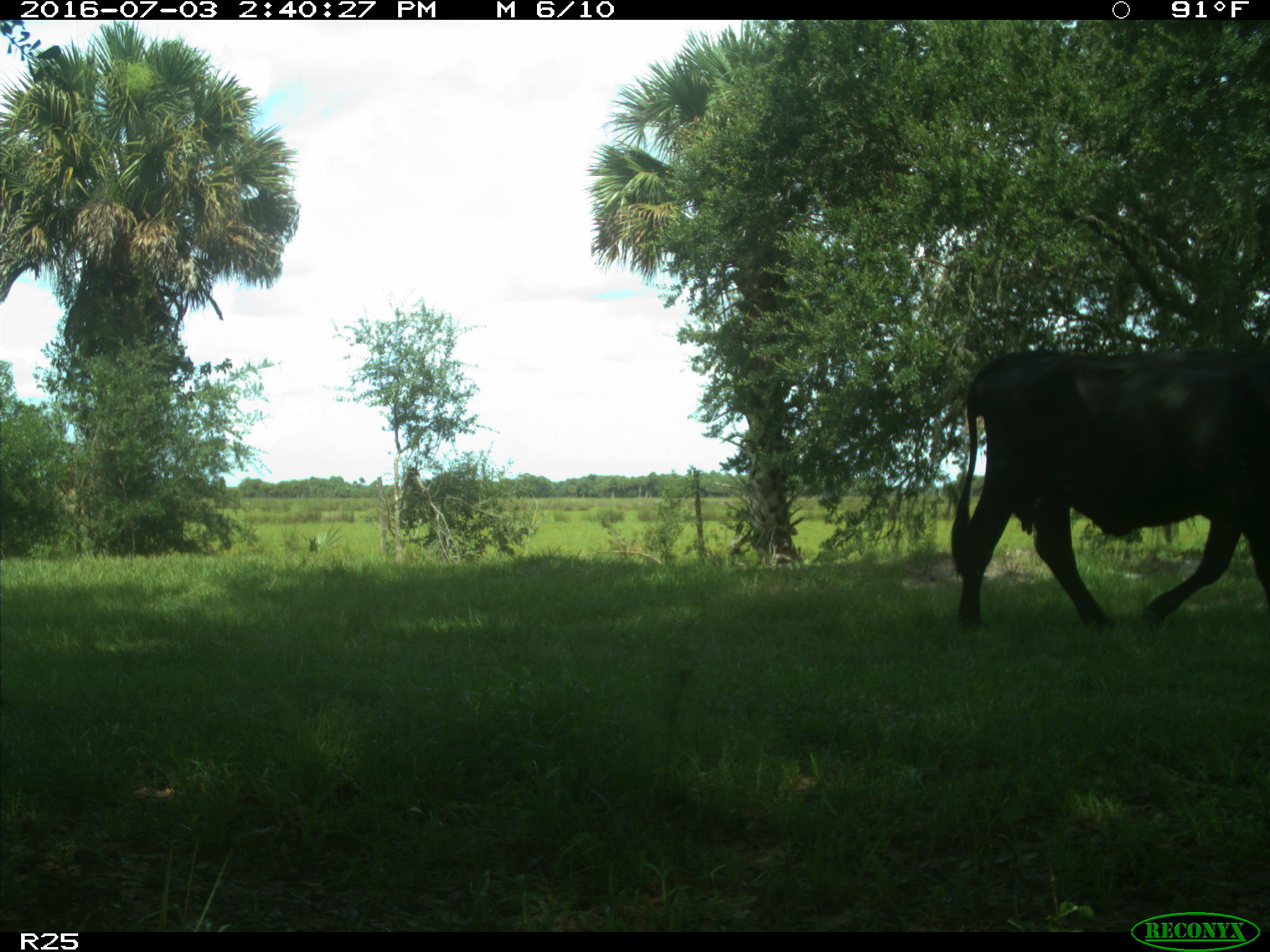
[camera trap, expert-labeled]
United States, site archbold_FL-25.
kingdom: Animalia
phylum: Chordata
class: Mammalia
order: Artiodactyla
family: Bovidae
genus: Bos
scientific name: Bos taurus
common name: domestic cow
Bos taurus (domestic cow).